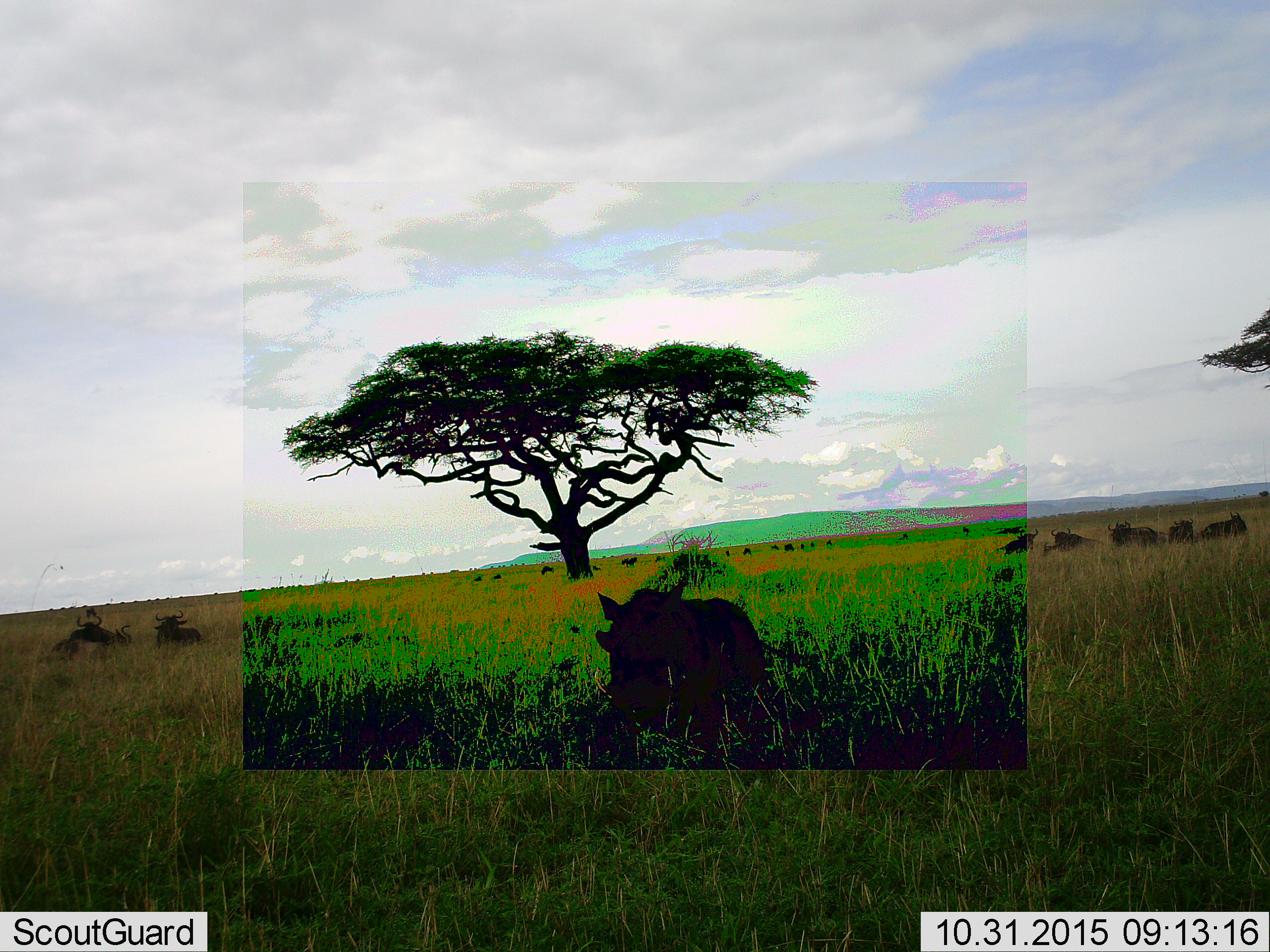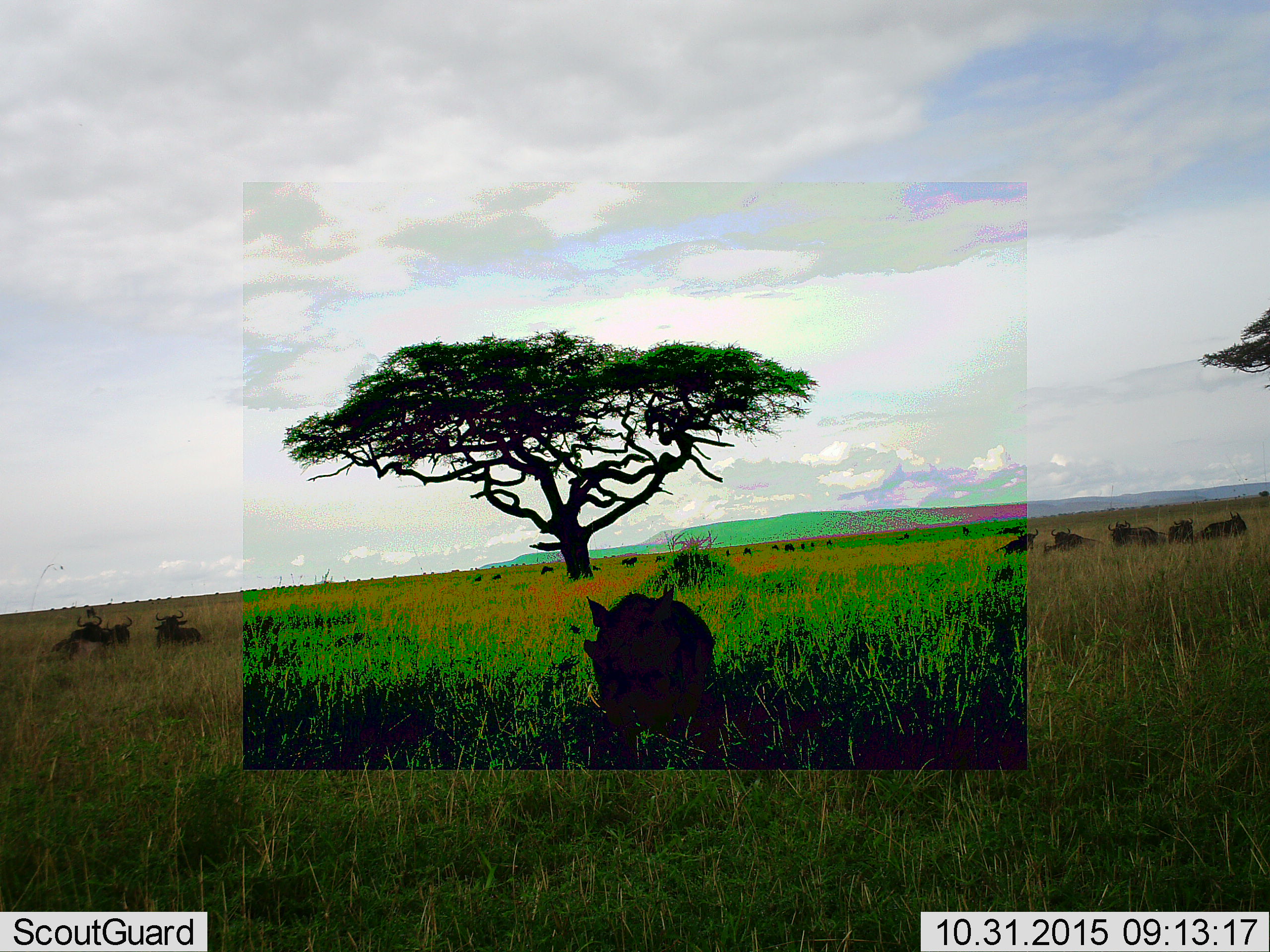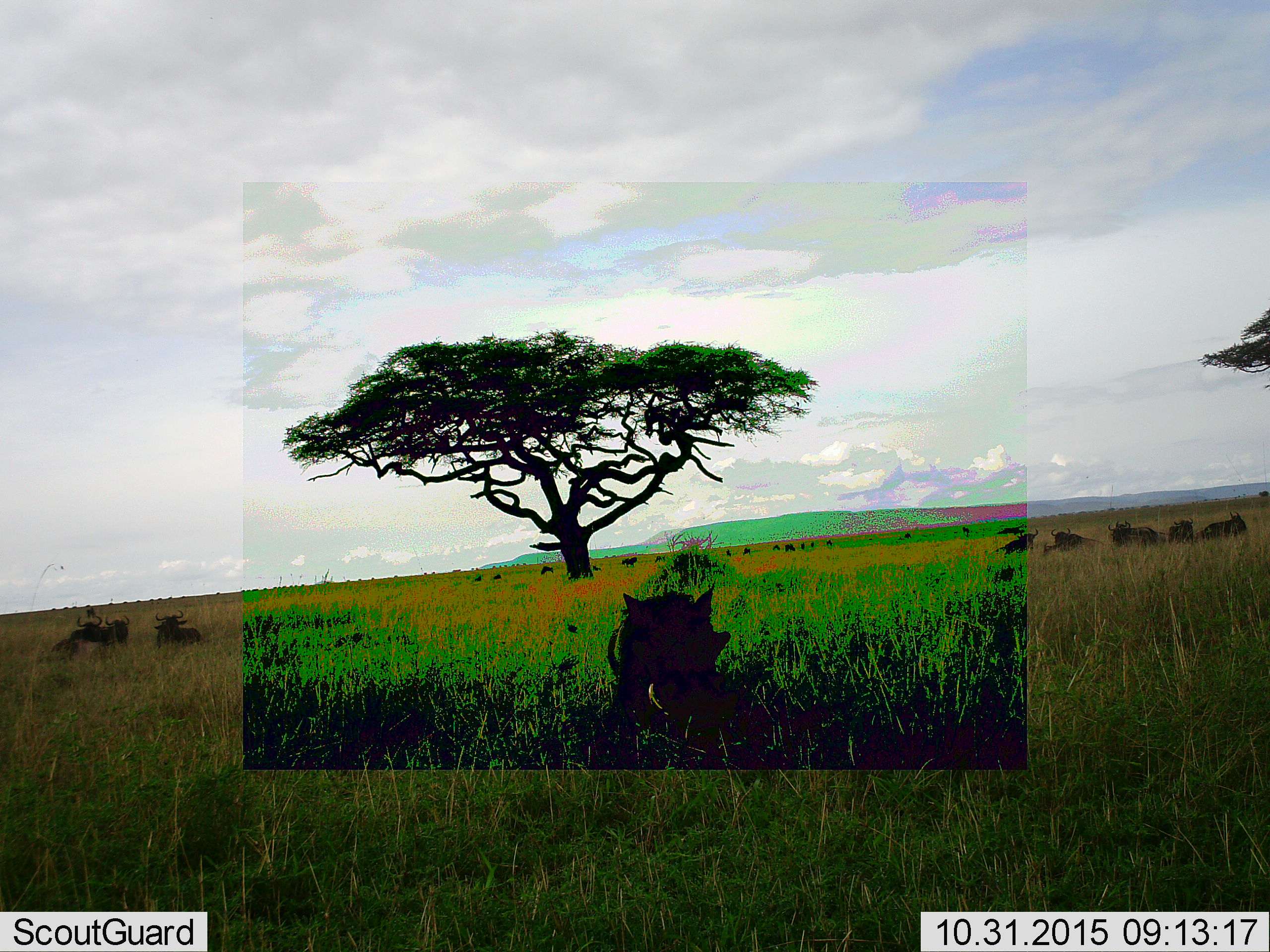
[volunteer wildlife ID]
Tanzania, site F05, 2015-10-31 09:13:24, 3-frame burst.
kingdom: Animalia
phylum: Chordata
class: Mammalia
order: Artiodactyla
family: Suidae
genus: Phacochoerus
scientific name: Phacochoerus africanus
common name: warthog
Warthog (Phacochoerus africanus), count 1. Behavior (volunteer vote fractions): standing 31%, resting 0%, moving 69%, interacting 8%. Young present (vote fraction): 8%. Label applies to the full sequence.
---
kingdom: Animalia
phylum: Chordata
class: Mammalia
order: Artiodactyla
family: Bovidae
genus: Connochaetes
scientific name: Connochaetes taurinus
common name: blue wildebeest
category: wildebeest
Wildebeest (blue wildebeest) (Connochaetes taurinus), count 11-50. Behavior (volunteer vote fractions): standing 60%, resting 100%, moving 60%, interacting 0%. Young present (vote fraction): 0%. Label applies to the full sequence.